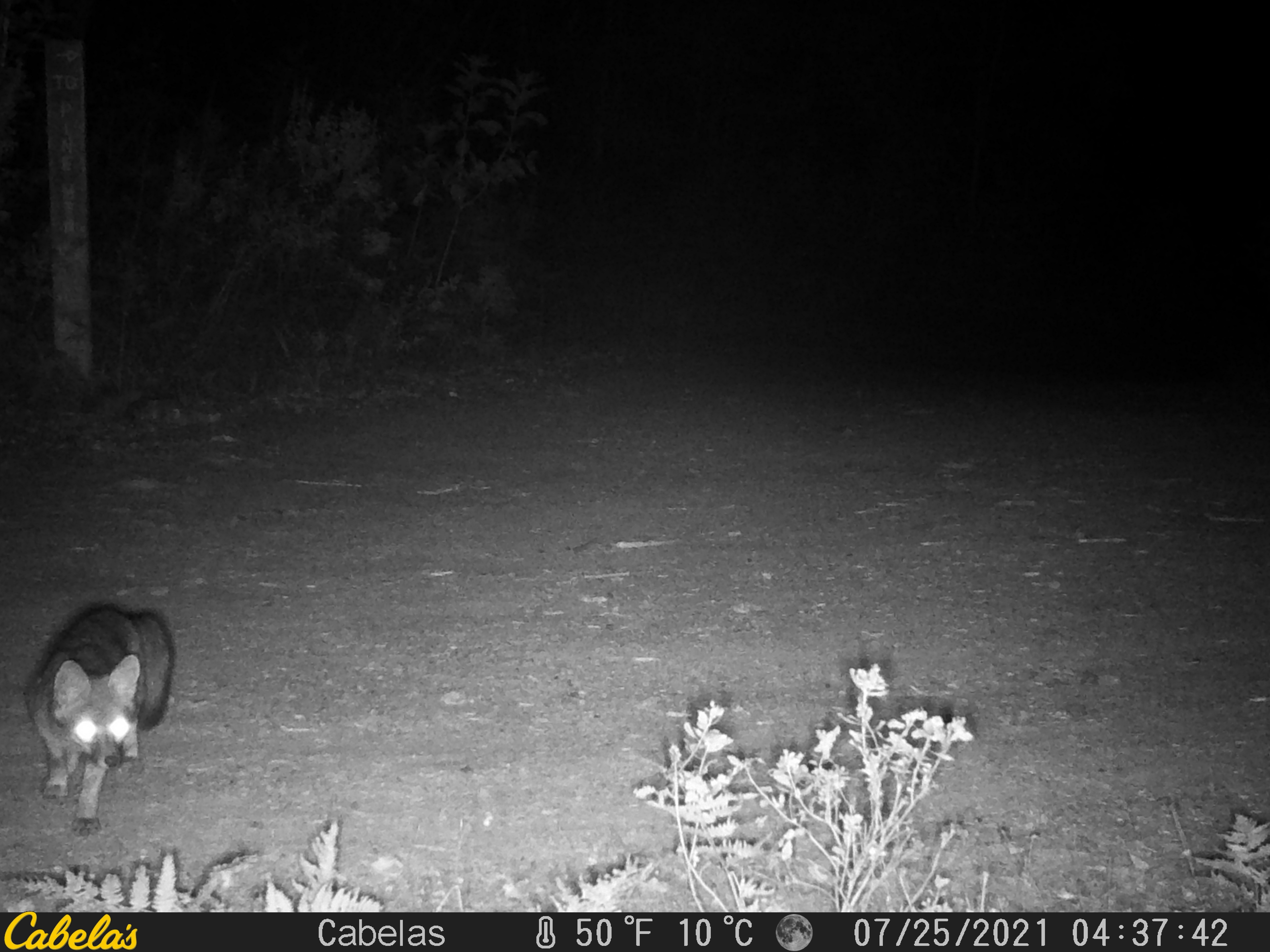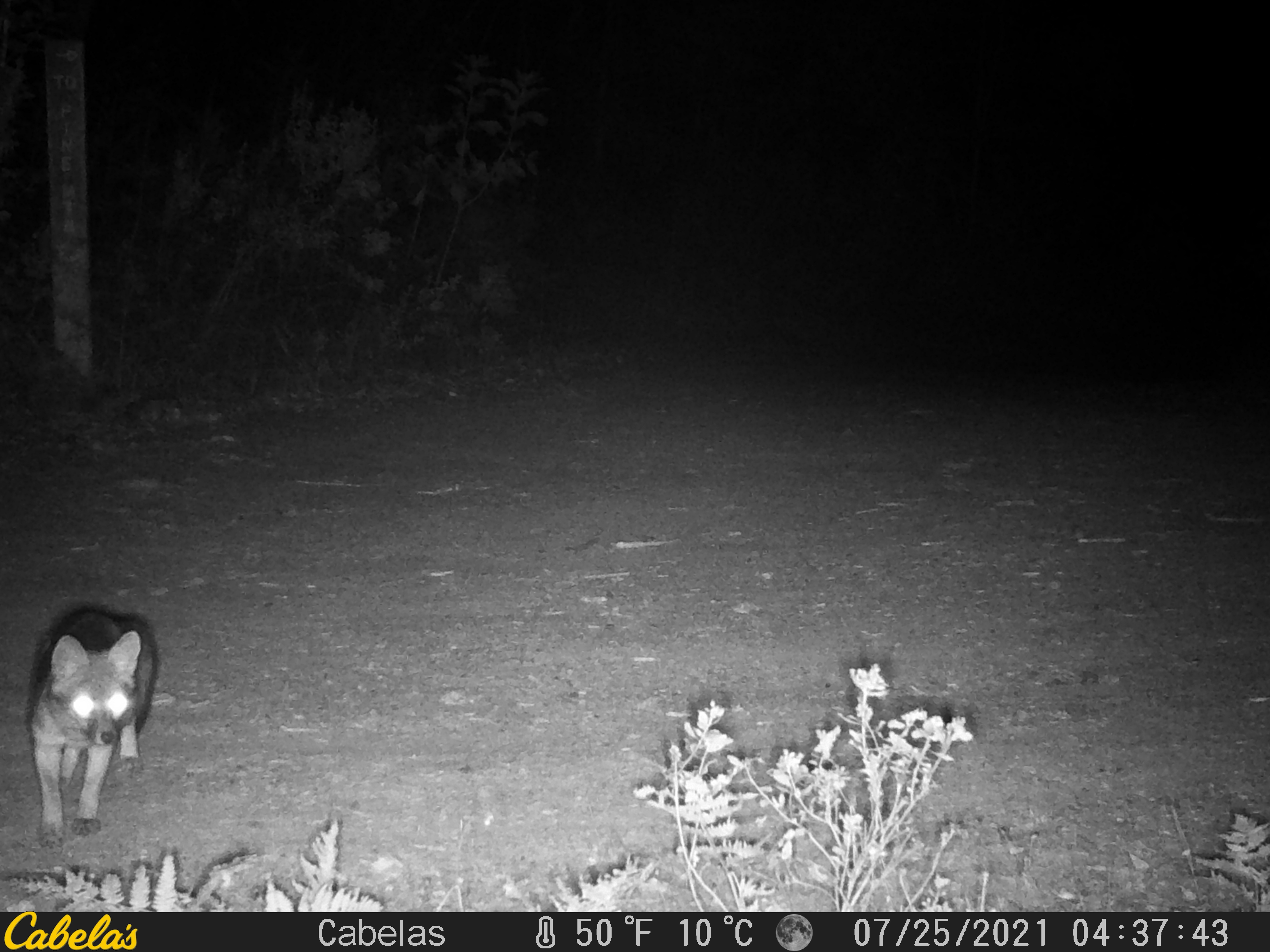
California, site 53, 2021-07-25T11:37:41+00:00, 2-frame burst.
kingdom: Animalia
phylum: Chordata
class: Mammalia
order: Carnivora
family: Canidae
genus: Urocyon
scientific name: Urocyon cinereoargenteus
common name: gray fox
Gray fox (Urocyon cinereoargenteus).